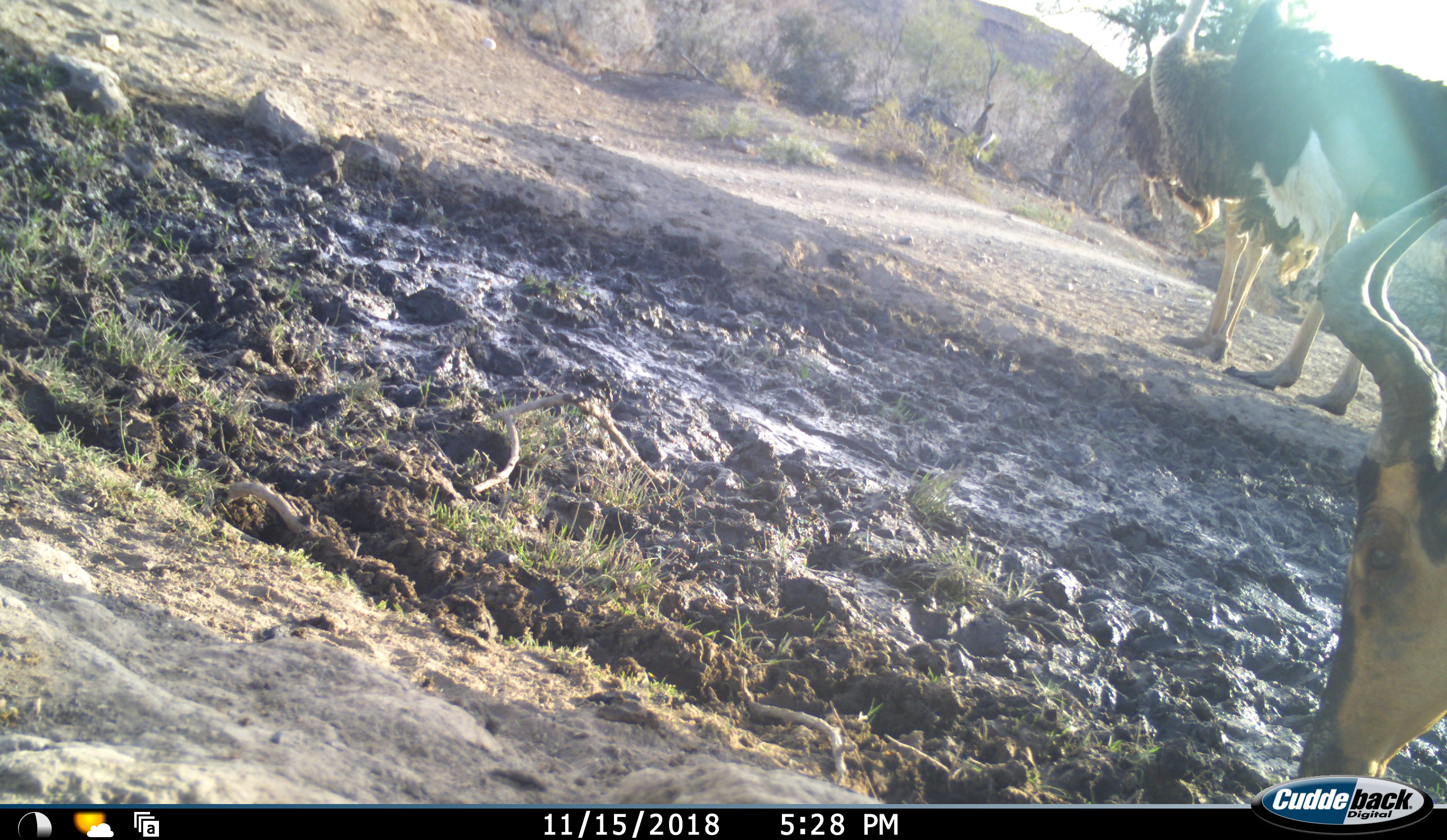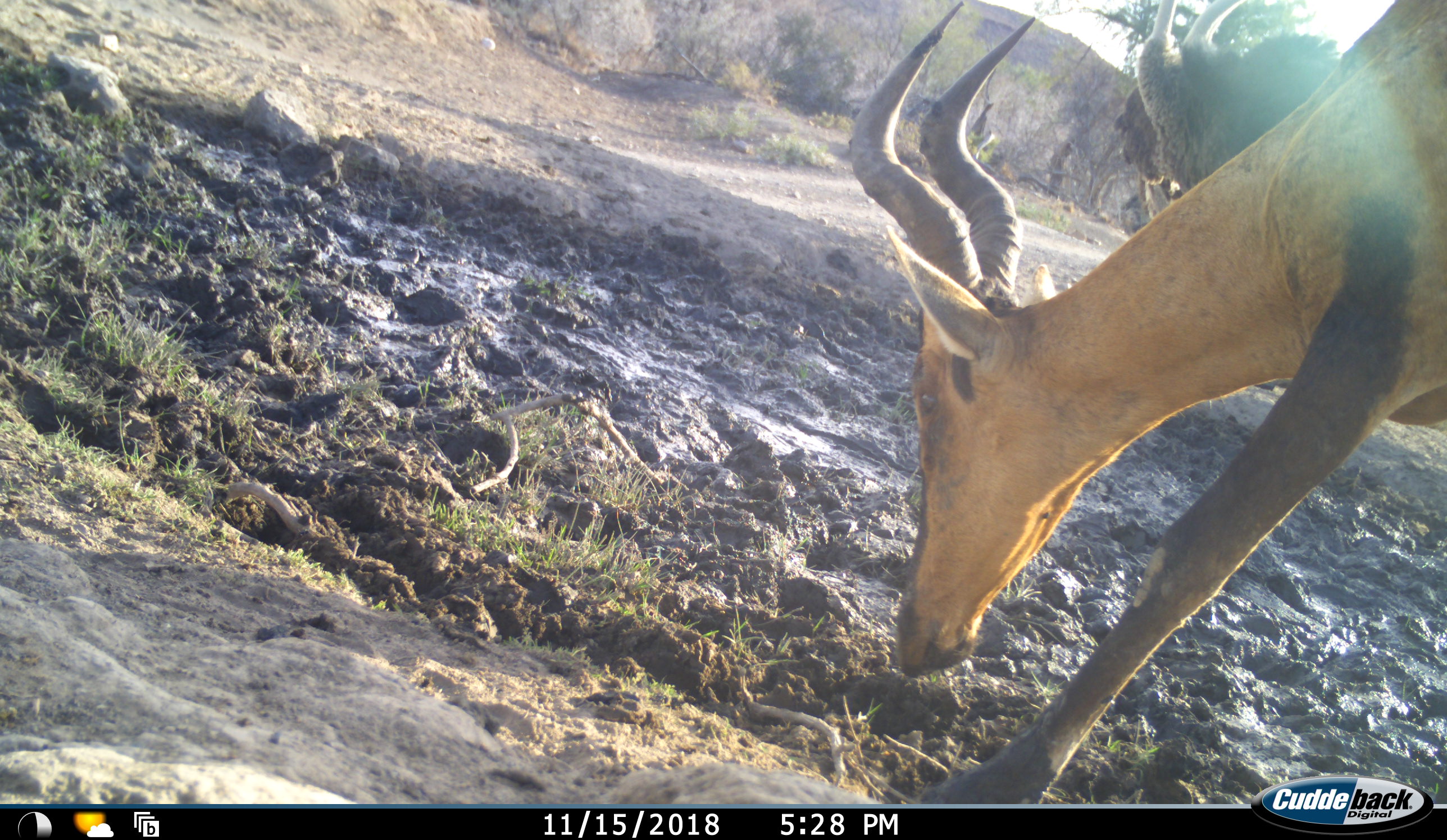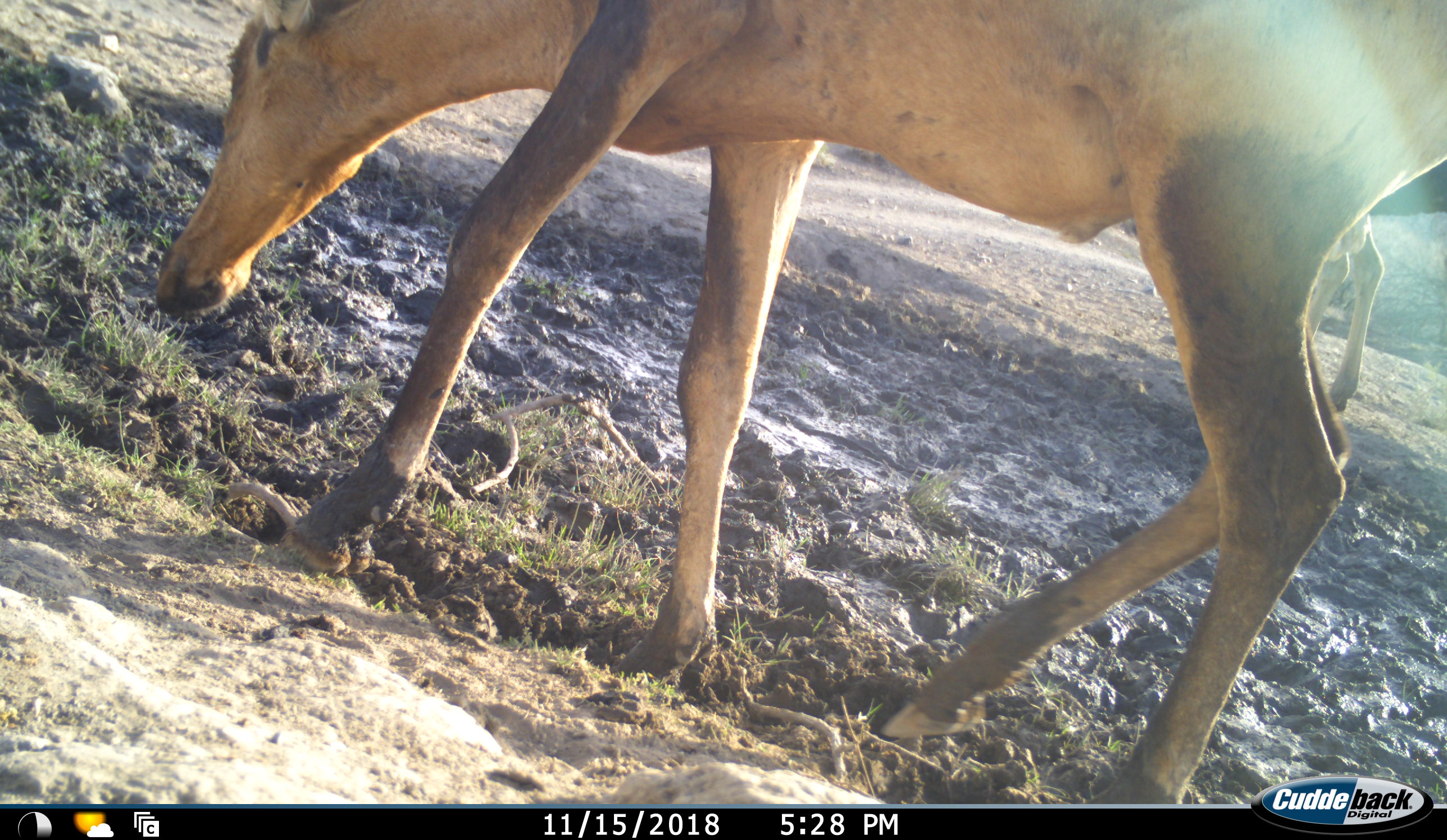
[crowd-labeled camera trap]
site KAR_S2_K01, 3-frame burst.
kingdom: Animalia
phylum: Chordata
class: Mammalia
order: Artiodactyla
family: Bovidae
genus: Alcelaphus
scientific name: Alcelaphus buselaphus caama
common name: red hartebeest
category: hartebeestred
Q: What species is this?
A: Hartebeestred (red hartebeest) (Alcelaphus buselaphus caama).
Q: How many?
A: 1.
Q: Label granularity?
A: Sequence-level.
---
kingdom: Animalia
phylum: Chordata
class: Aves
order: Struthioniformes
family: Struthionidae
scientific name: Struthionidae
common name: ostrich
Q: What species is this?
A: Ostrich (Struthionidae).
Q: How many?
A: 2.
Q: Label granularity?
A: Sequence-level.